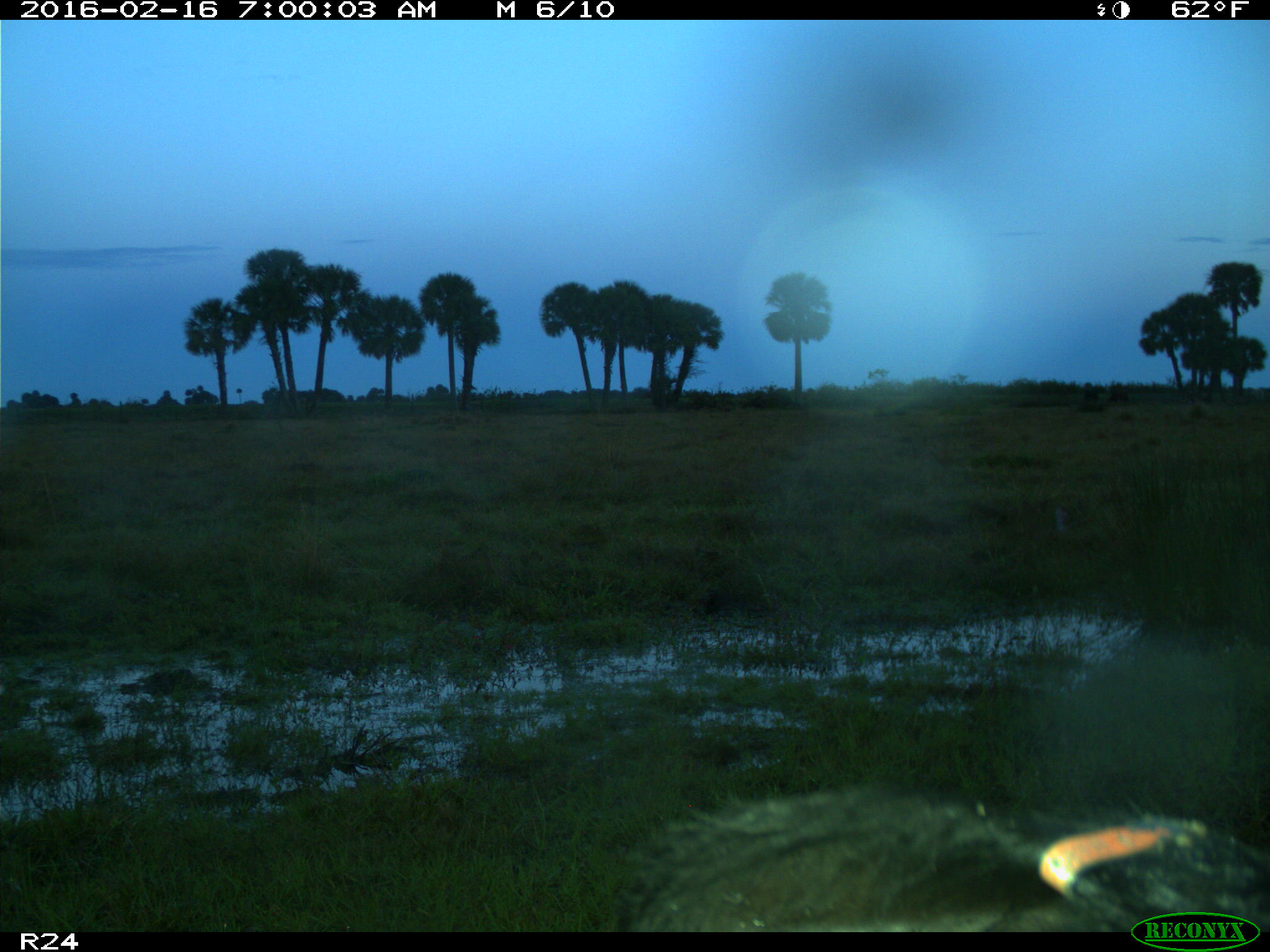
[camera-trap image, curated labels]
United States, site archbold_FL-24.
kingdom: Animalia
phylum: Chordata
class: Mammalia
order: Artiodactyla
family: Bovidae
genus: Bos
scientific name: Bos taurus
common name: domestic cow